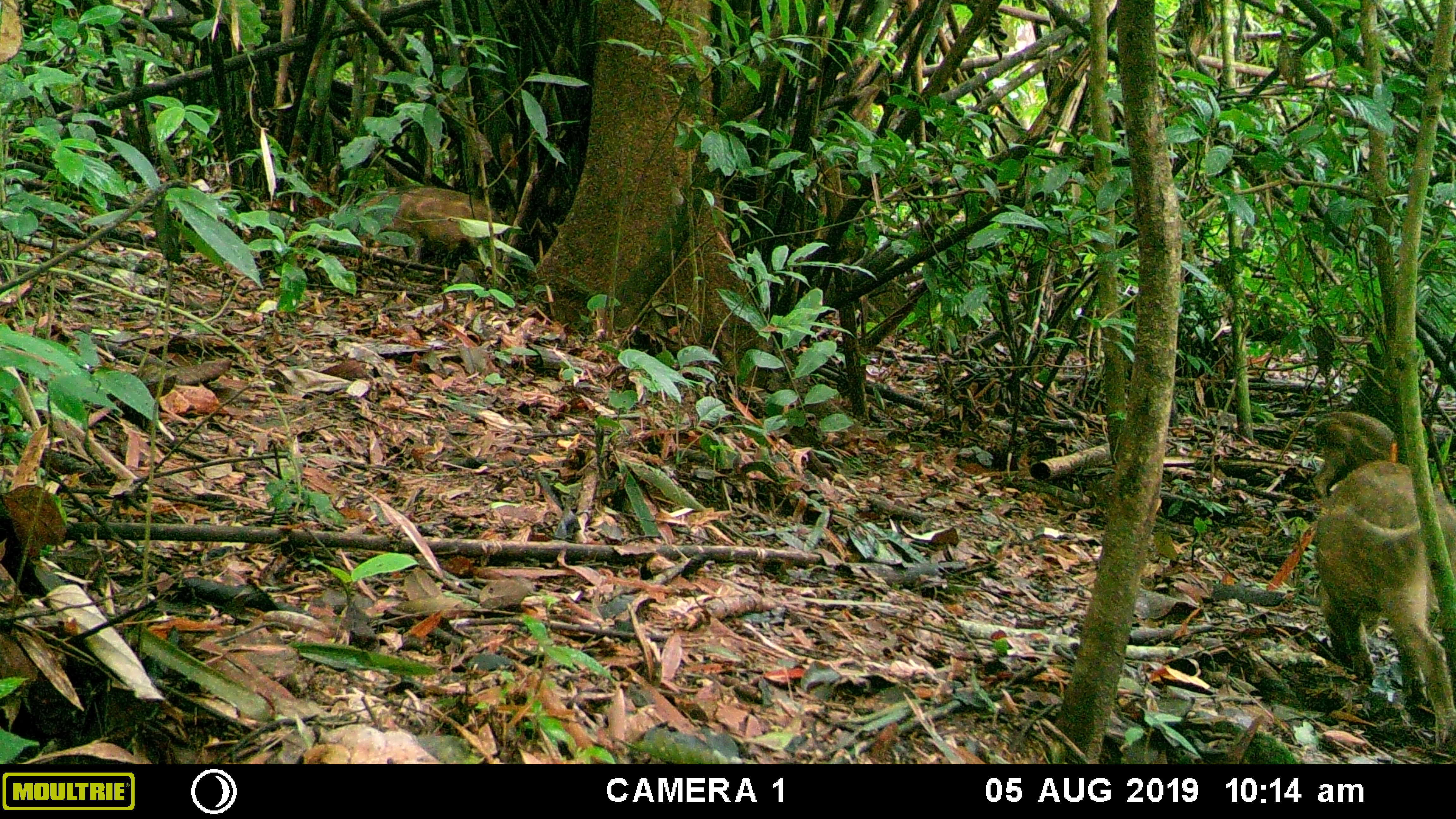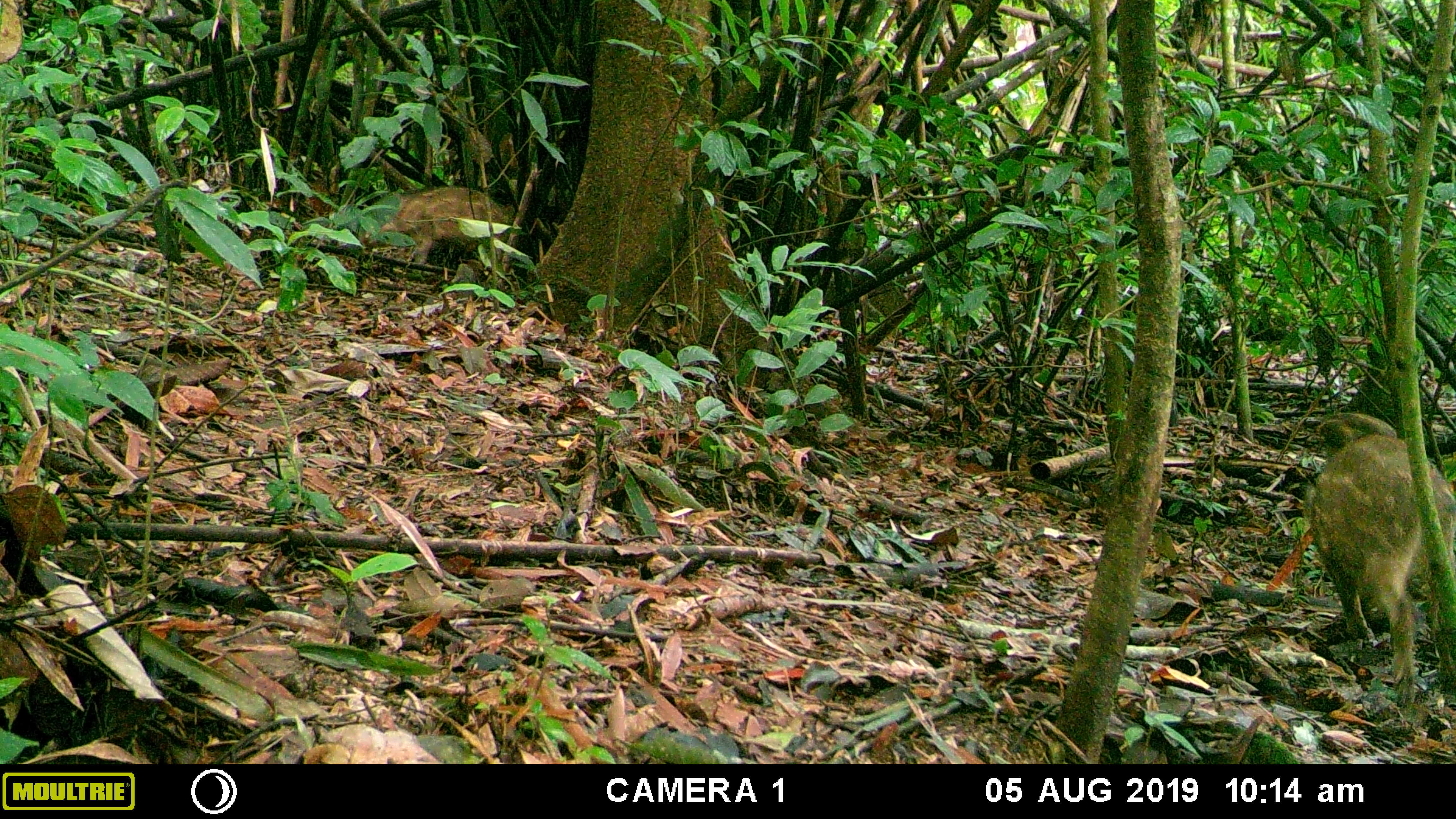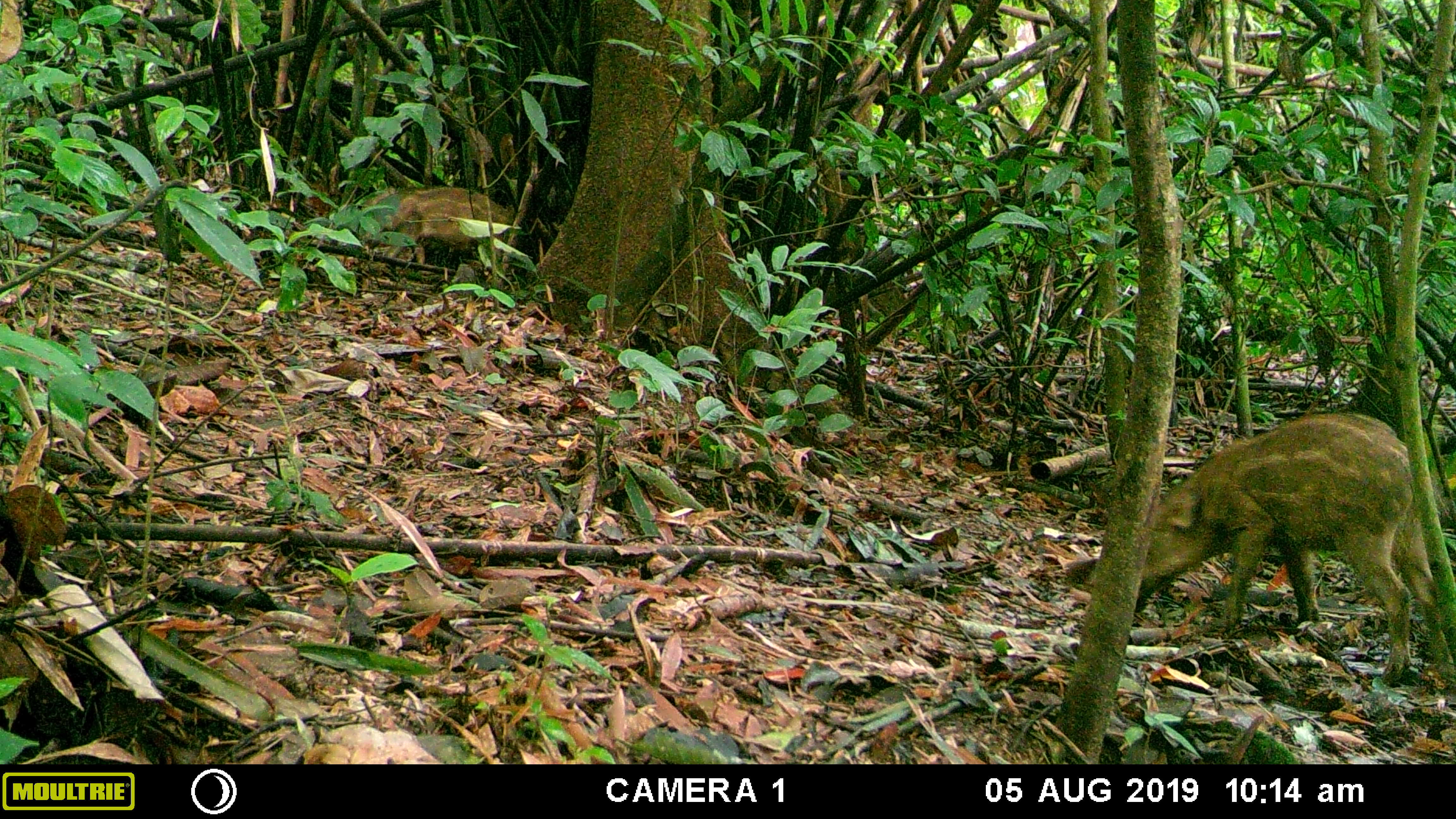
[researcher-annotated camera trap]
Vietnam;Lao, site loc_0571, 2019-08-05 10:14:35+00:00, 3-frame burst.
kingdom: Animalia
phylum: Chordata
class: Mammalia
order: Artiodactyla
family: Suidae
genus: Sus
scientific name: Sus scrofa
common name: eurasian wild pig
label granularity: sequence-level